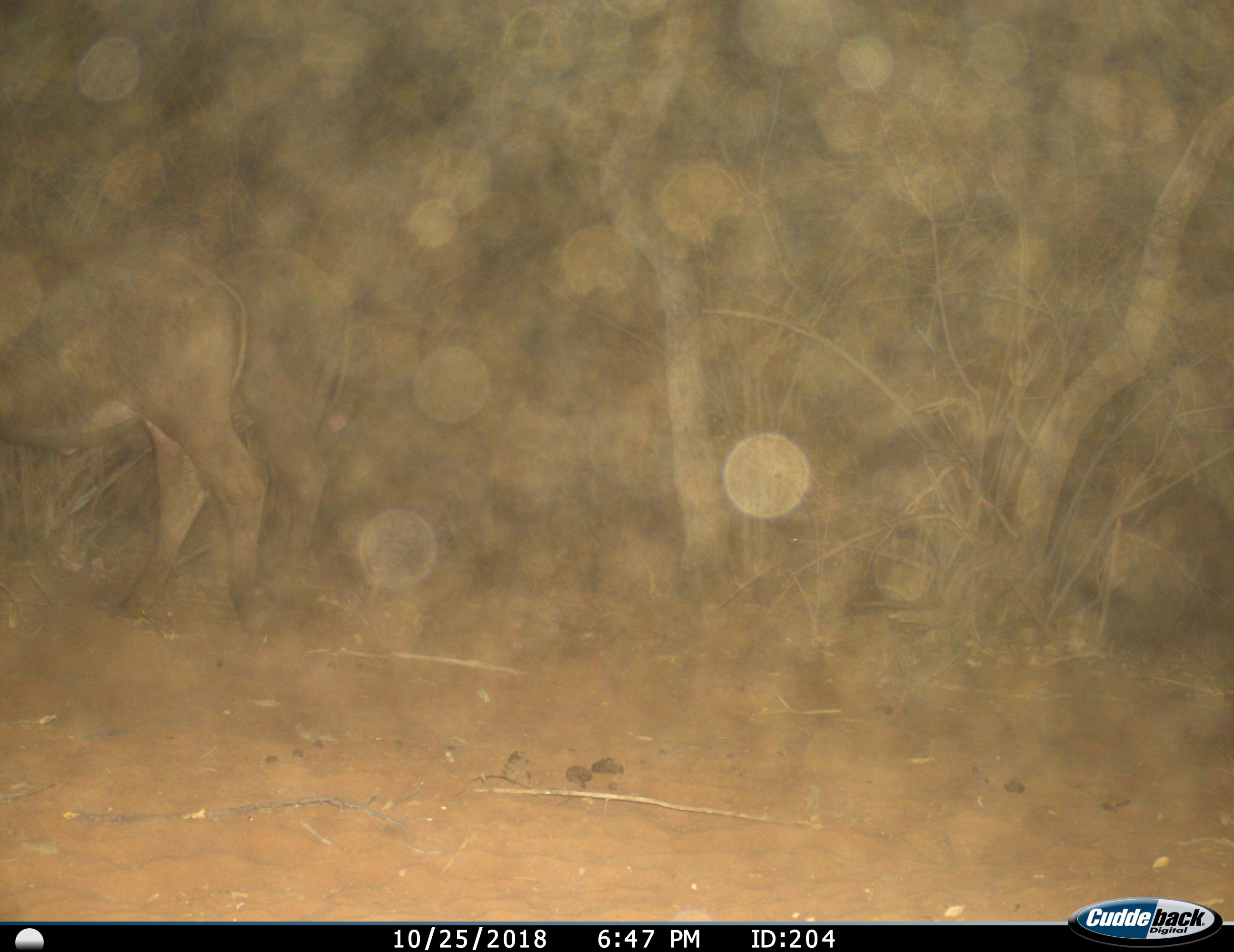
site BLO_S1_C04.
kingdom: Animalia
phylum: Chordata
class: Mammalia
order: Artiodactyla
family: Bovidae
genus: Syncerus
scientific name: Syncerus caffer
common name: african buffalo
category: buffalo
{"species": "buffalo (african buffalo) (Syncerus caffer)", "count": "2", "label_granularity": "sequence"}